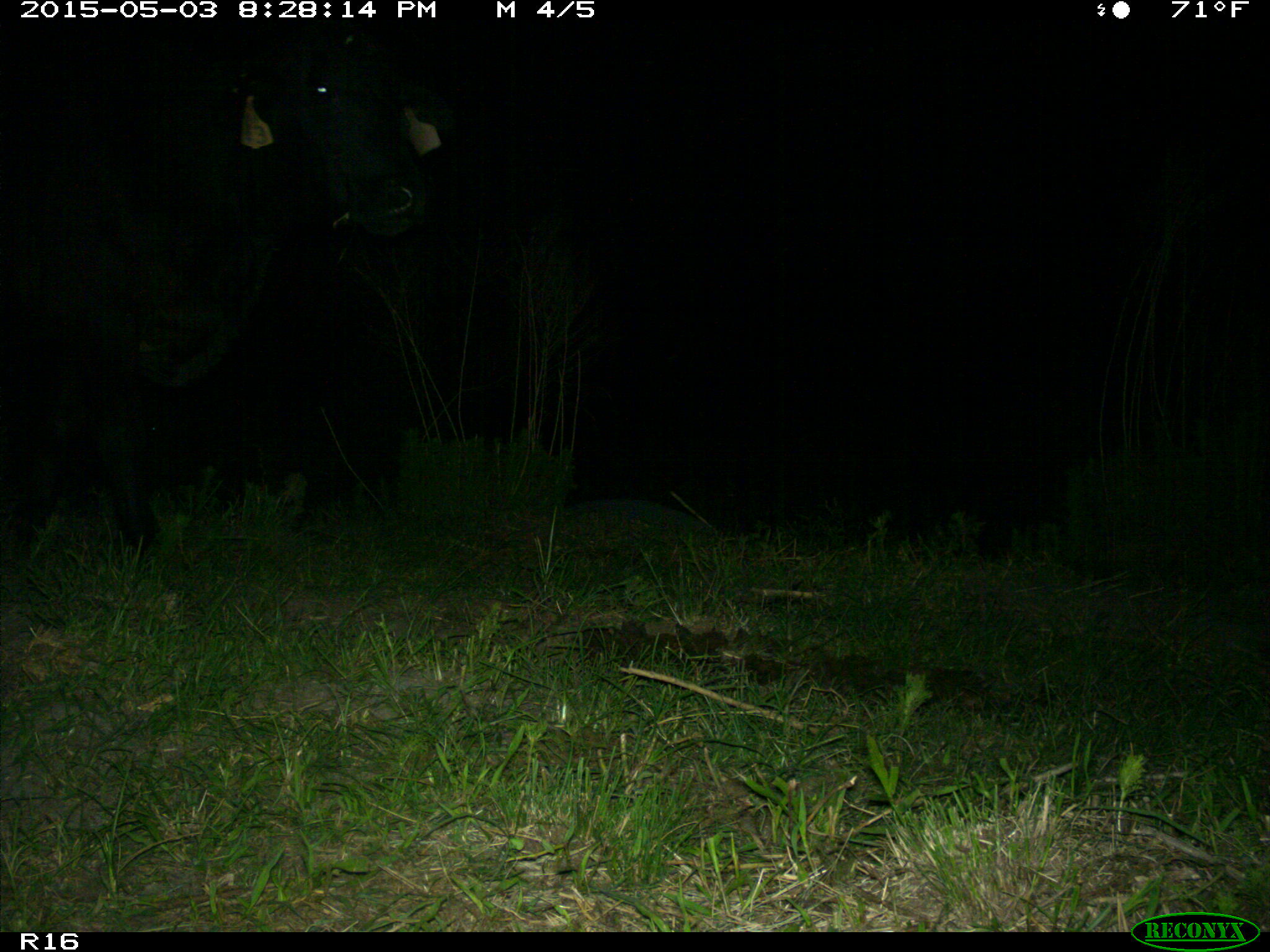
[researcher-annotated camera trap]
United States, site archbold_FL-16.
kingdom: Animalia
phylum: Chordata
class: Mammalia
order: Artiodactyla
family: Bovidae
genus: Bos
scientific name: Bos taurus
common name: domestic cow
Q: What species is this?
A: Bos taurus (domestic cow).